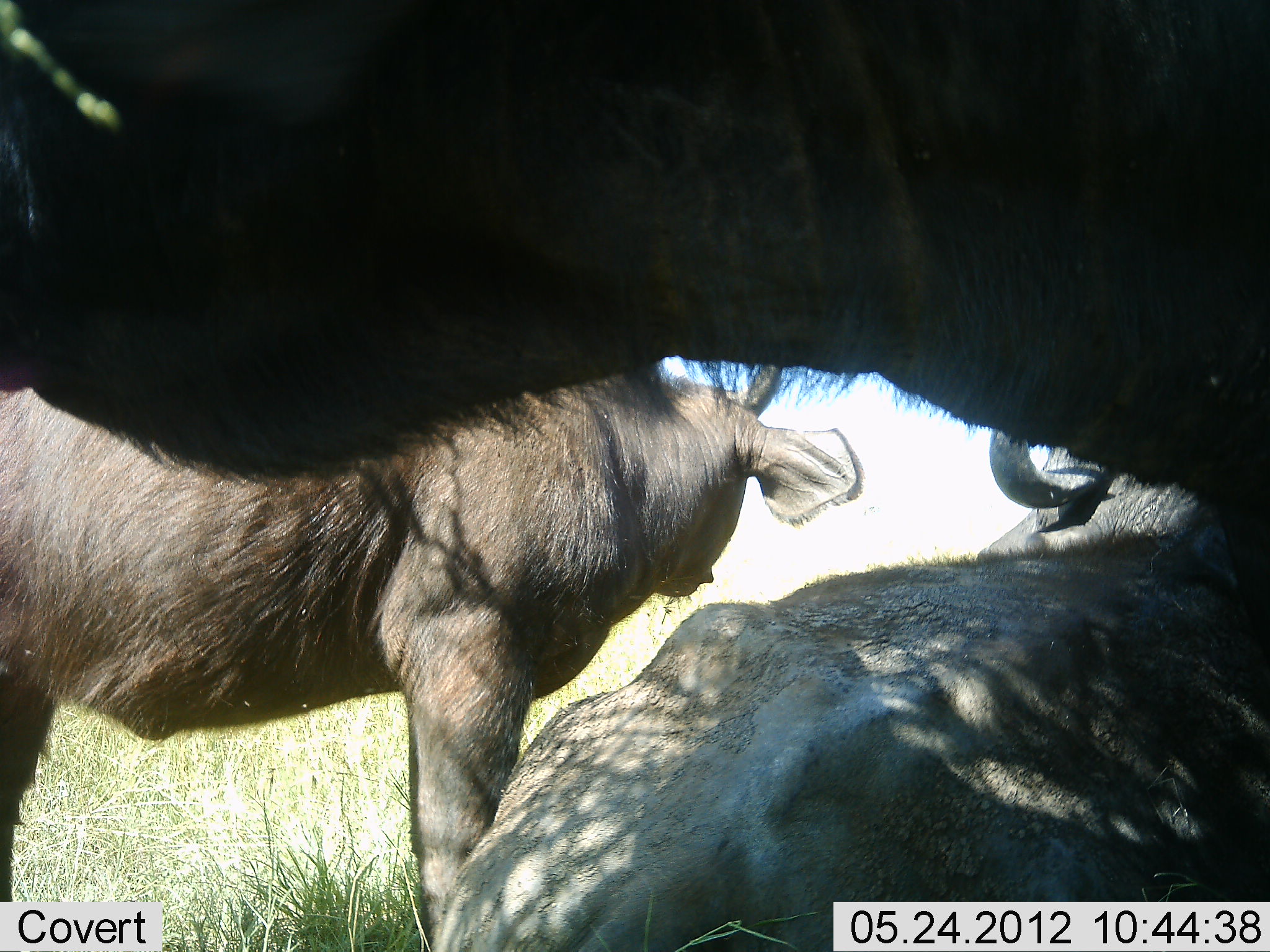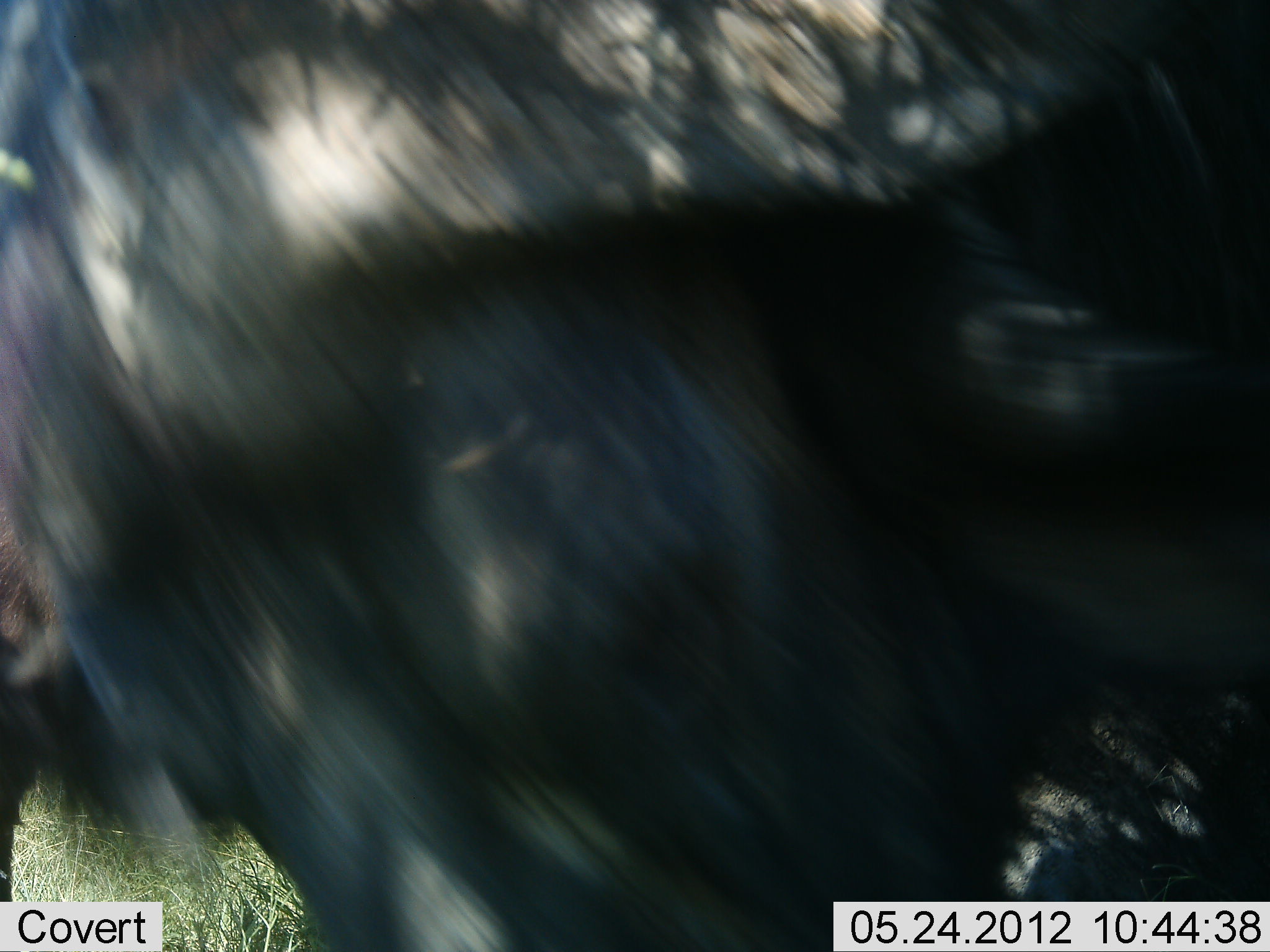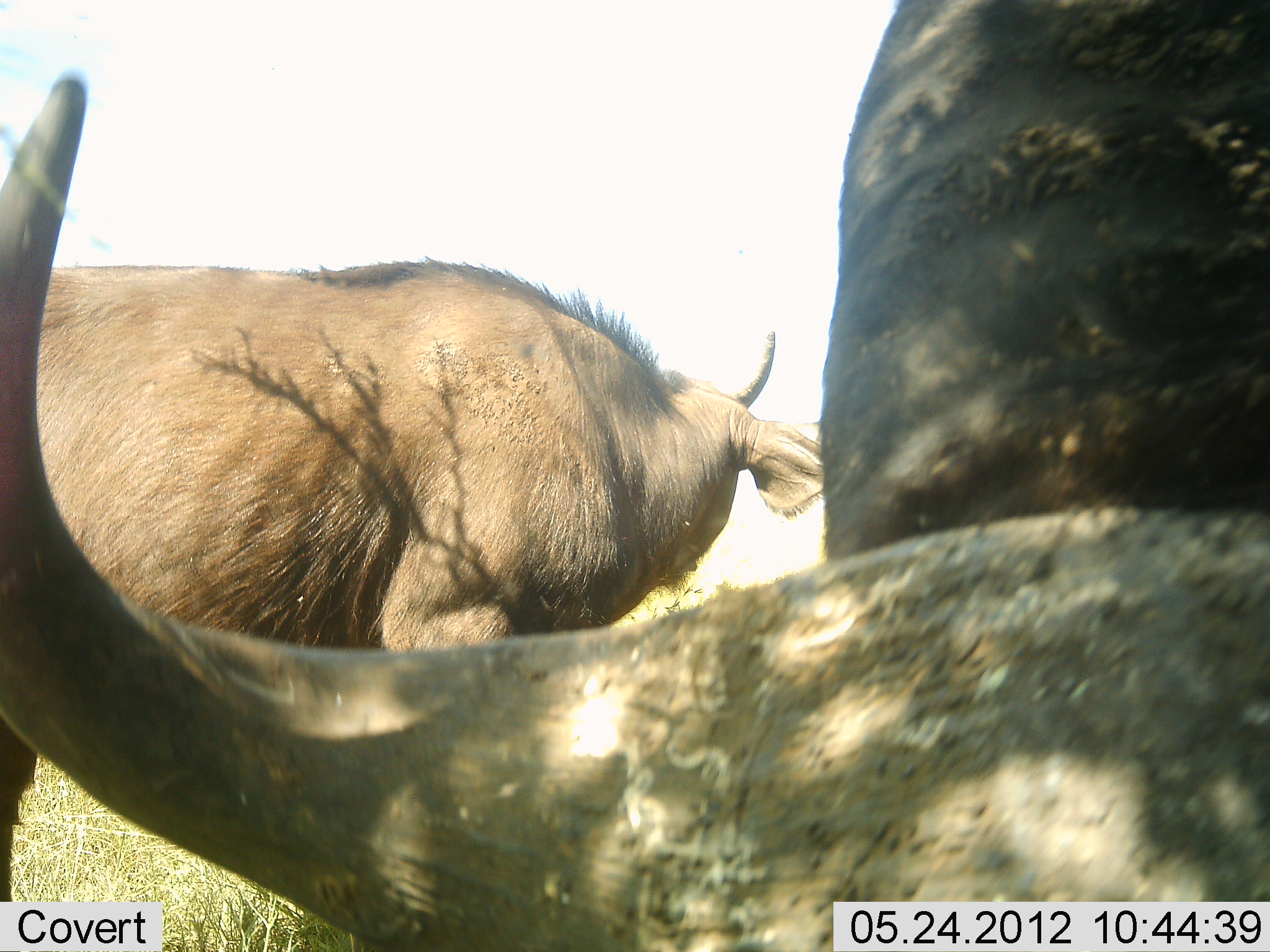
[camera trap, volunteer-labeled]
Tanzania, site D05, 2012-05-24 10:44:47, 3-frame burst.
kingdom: Animalia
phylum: Chordata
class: Mammalia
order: Artiodactyla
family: Bovidae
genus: Syncerus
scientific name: Syncerus caffer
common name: cape buffalo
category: buffalo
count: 3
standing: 90%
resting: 40%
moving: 20%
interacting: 0%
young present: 10%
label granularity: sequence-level